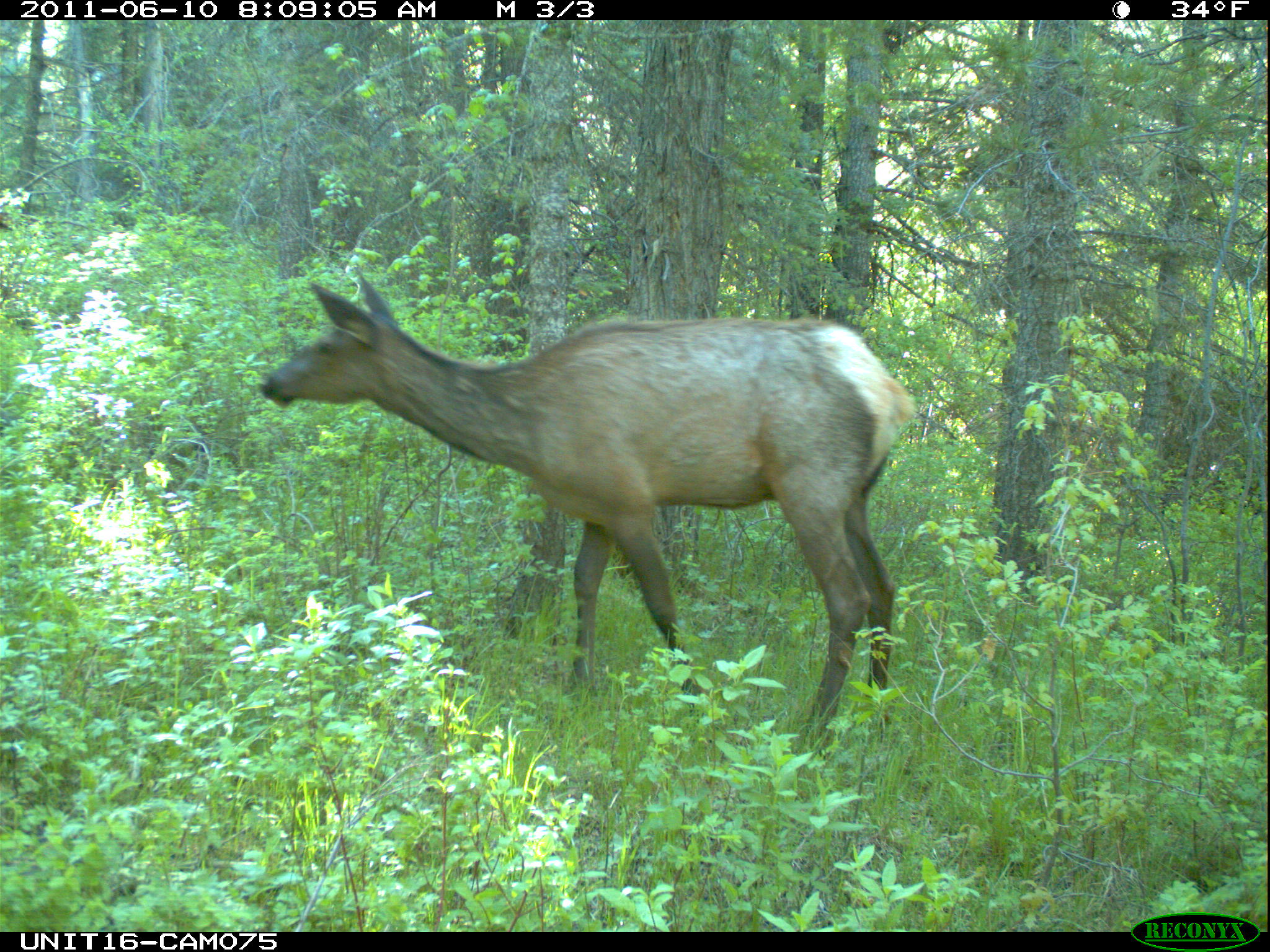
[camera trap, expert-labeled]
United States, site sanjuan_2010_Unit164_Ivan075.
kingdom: Animalia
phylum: Chordata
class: Mammalia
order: Artiodactyla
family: Cervidae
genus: Cervus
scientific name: Cervus elaphus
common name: red deer